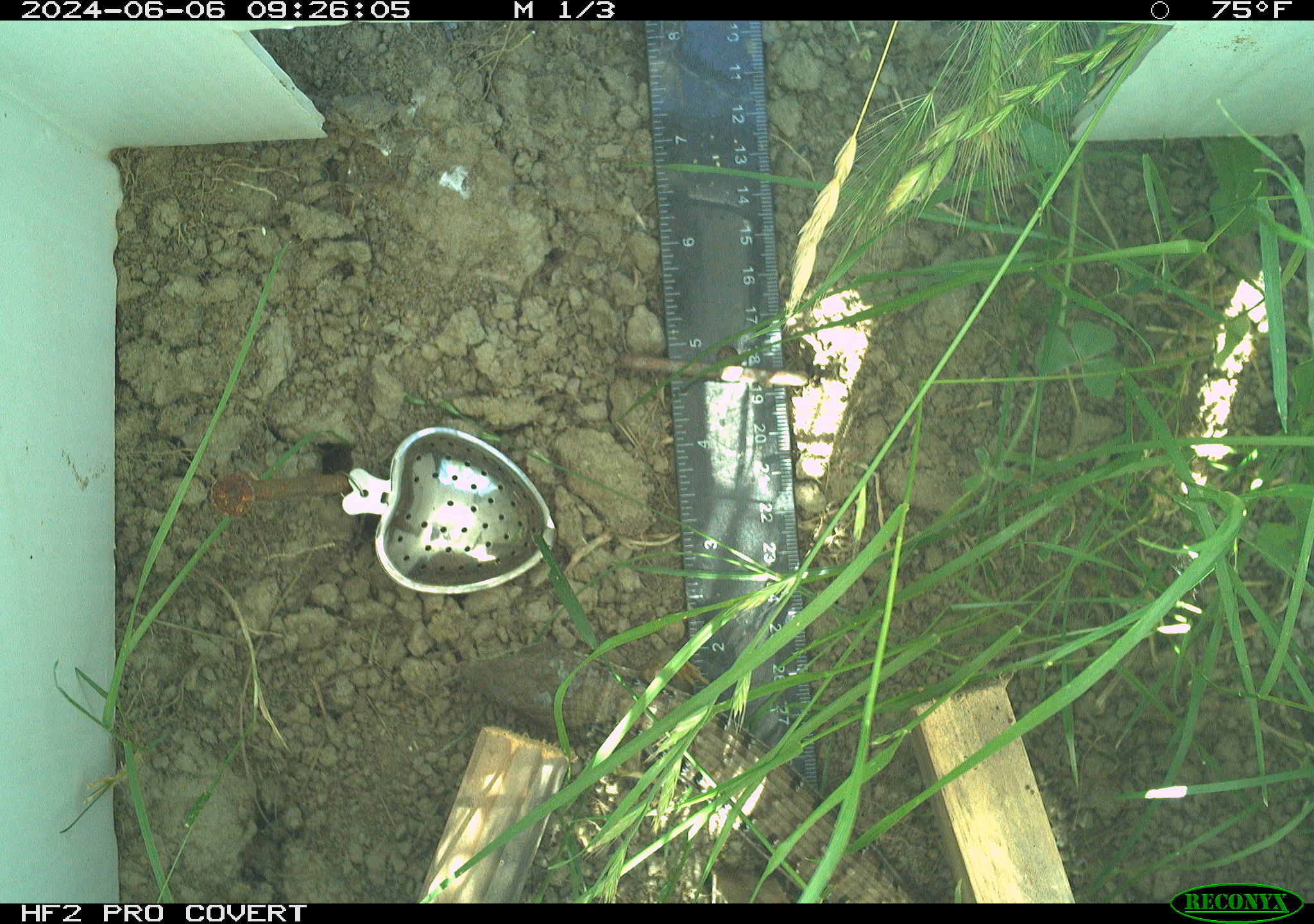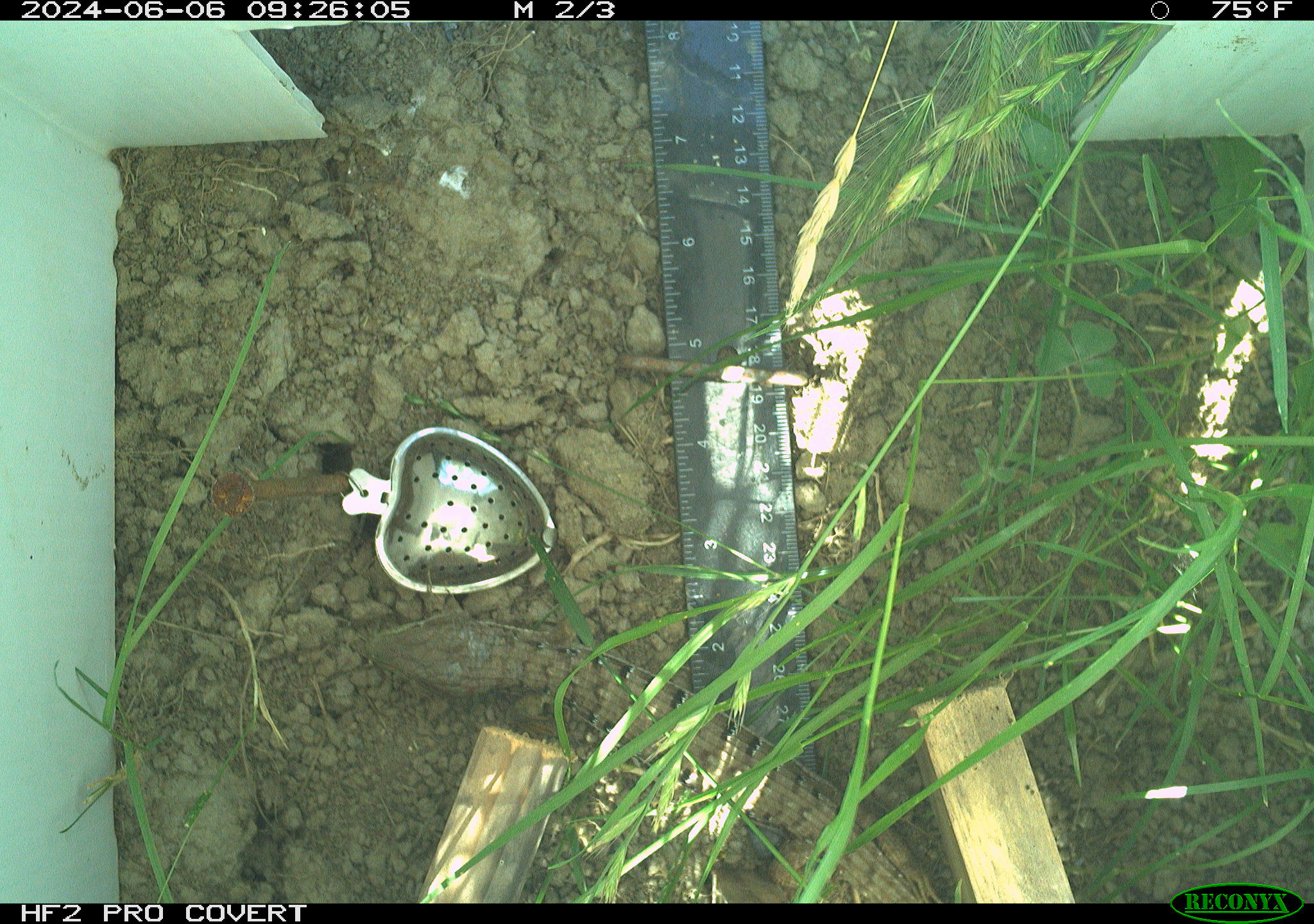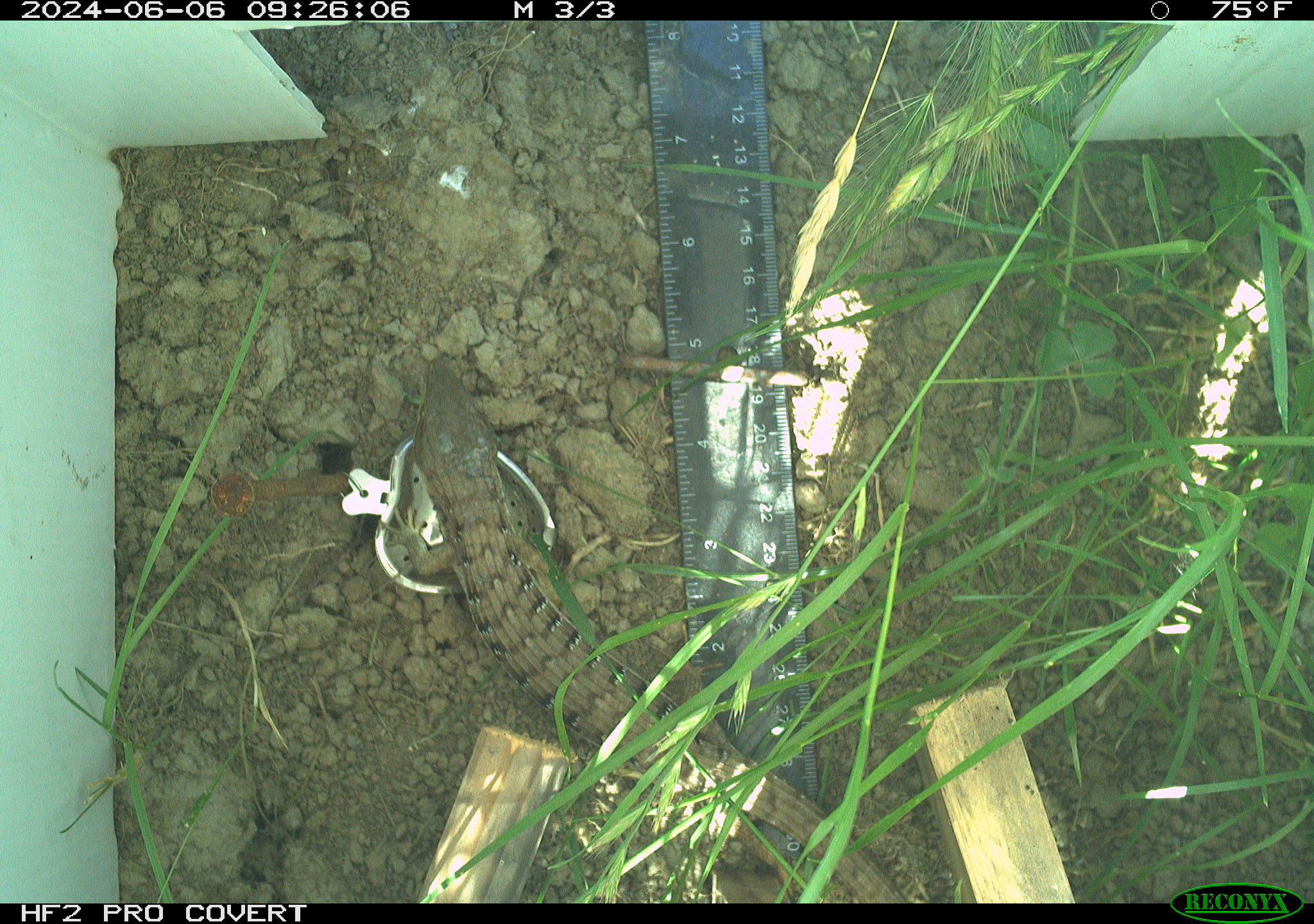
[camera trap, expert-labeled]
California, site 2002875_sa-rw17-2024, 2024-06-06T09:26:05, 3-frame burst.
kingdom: Animalia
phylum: Chordata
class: Reptilia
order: Squamata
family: Anguidae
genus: Elgaria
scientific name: Elgaria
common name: alligator lizards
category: elgaria species